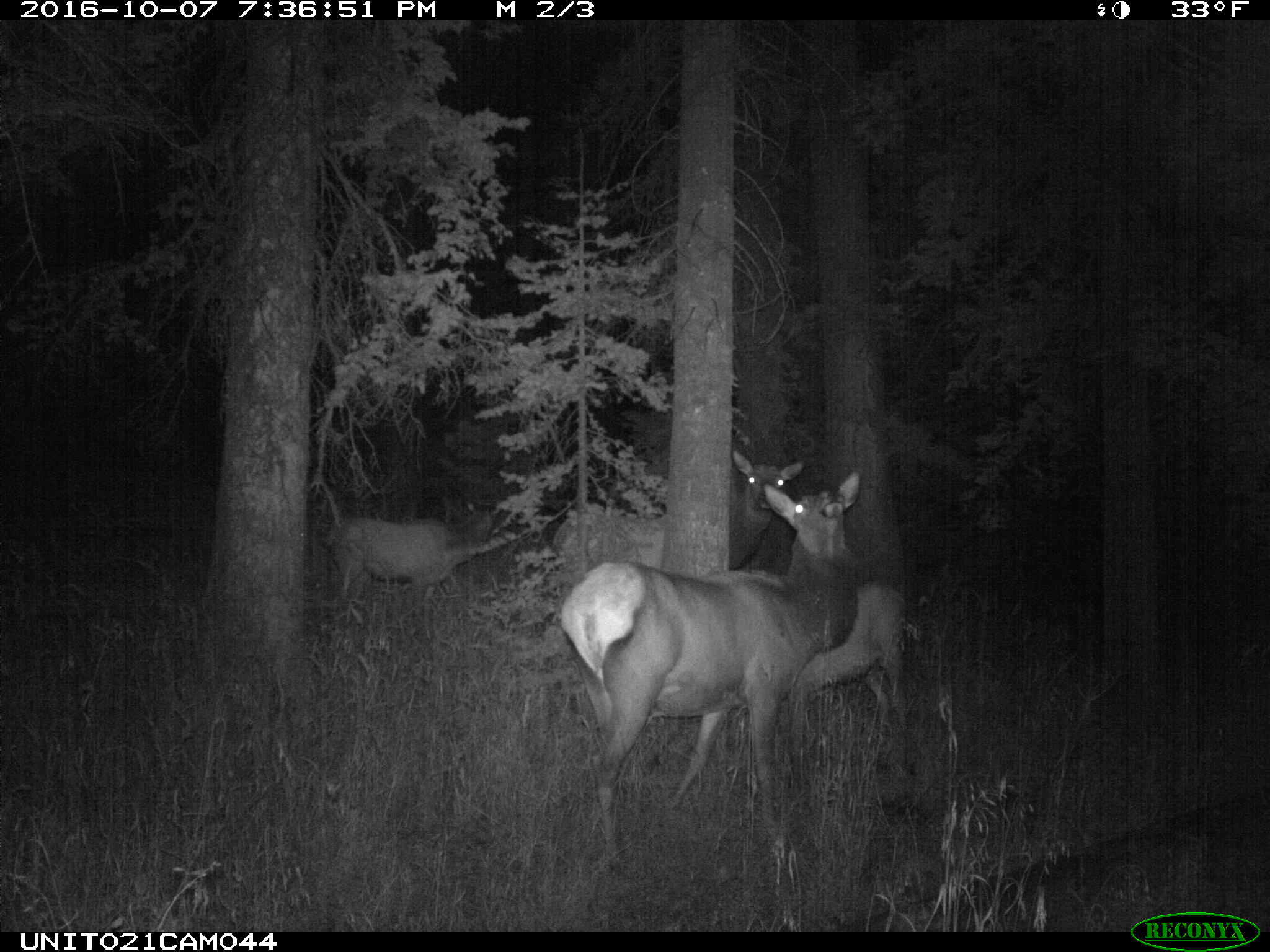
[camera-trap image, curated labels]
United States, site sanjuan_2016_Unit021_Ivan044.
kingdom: Animalia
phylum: Chordata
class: Mammalia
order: Artiodactyla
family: Cervidae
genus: Cervus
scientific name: Cervus elaphus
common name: red deer